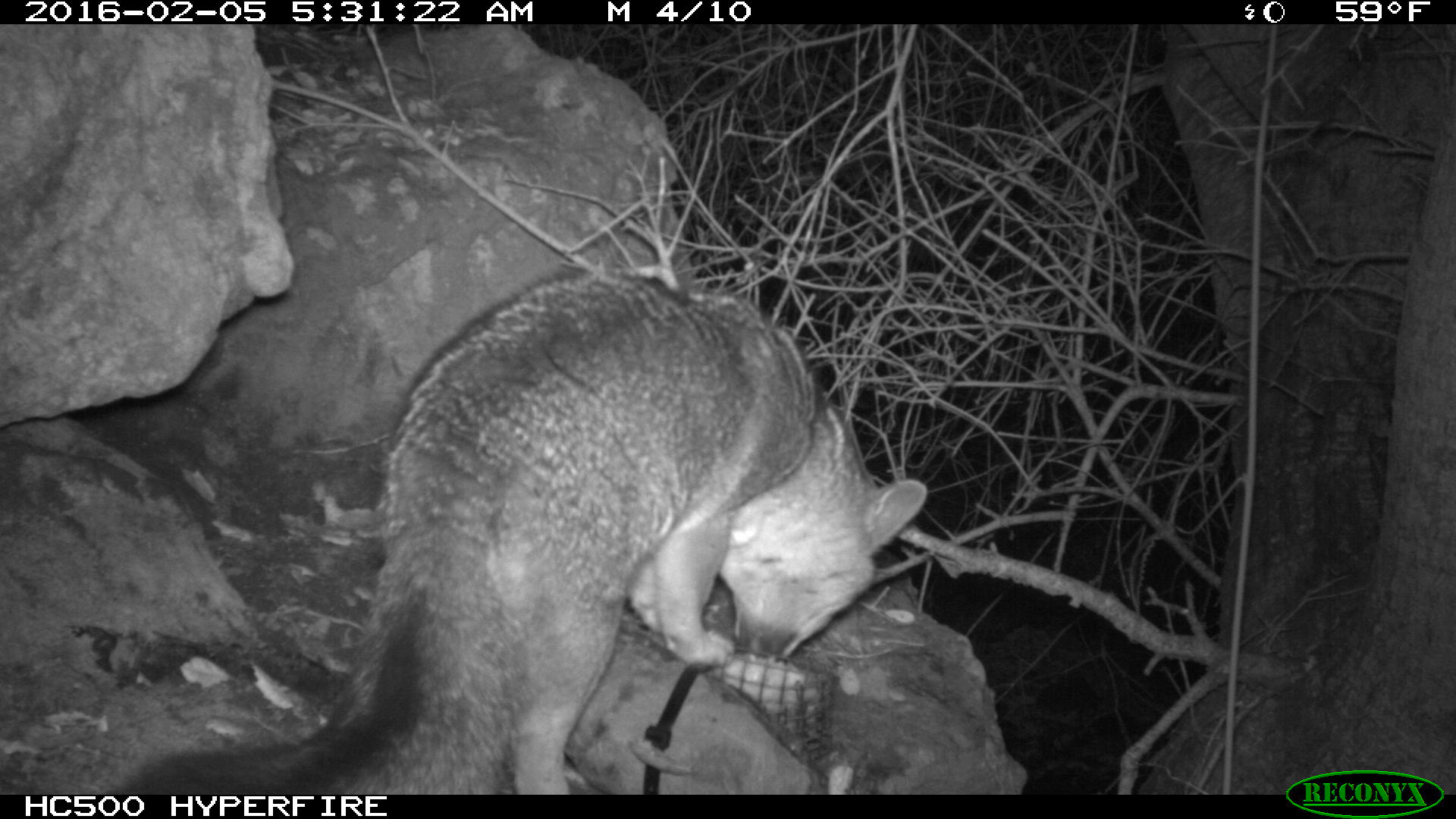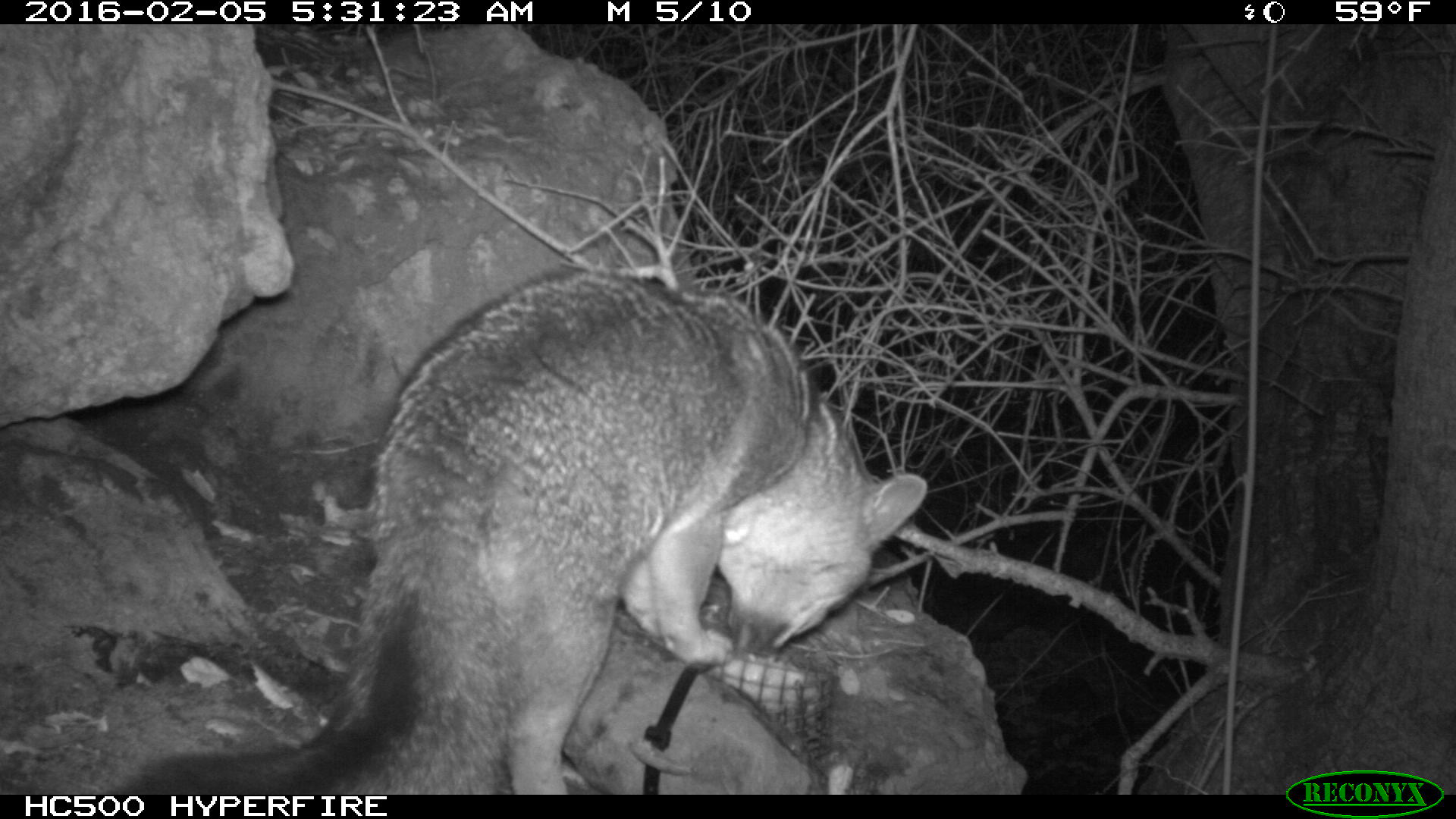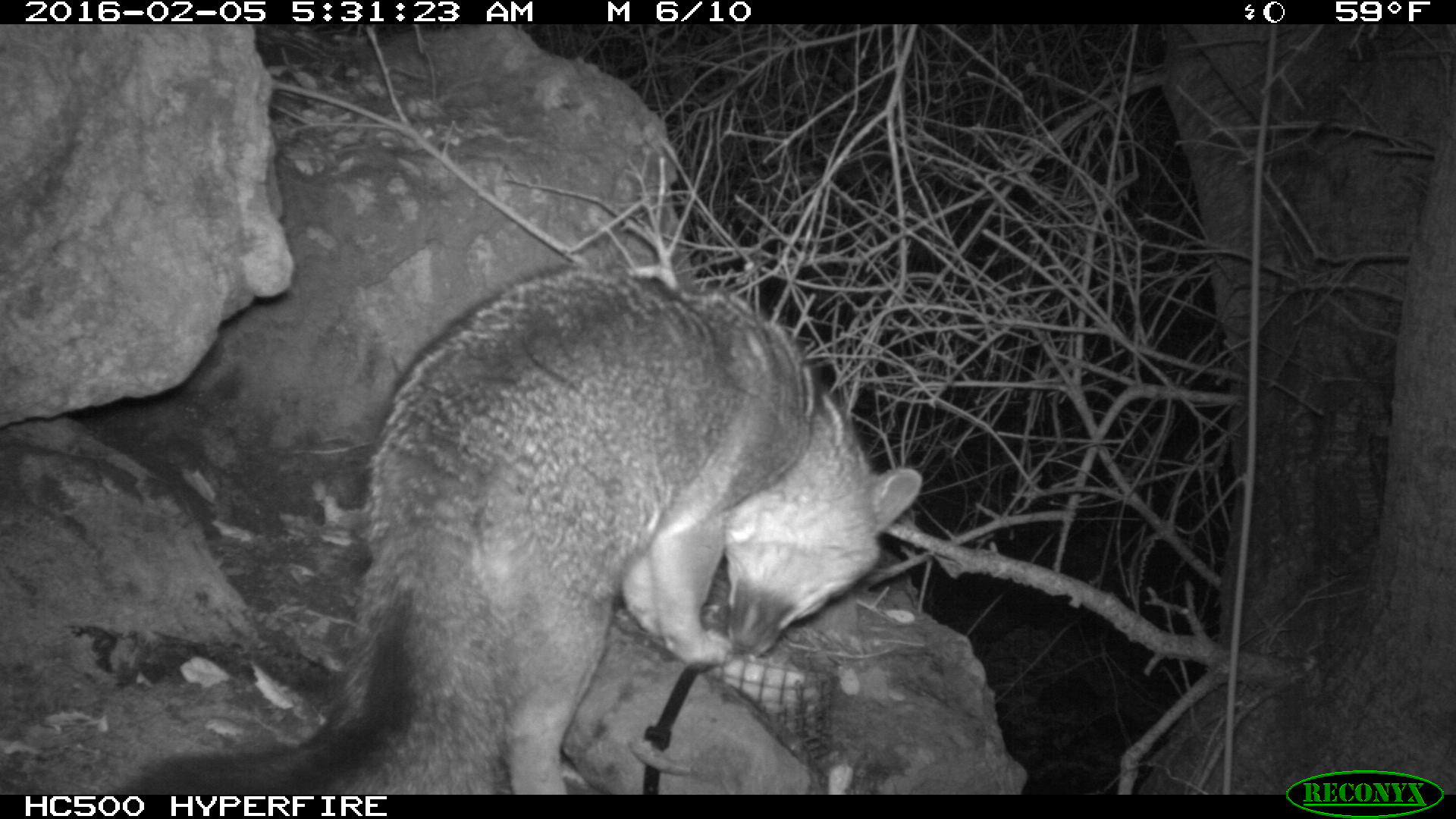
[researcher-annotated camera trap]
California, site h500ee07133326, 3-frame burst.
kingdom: Animalia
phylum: Chordata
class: Mammalia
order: Carnivora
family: Canidae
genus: Urocyon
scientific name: Urocyon littoralis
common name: island fox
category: fox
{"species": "fox (island fox) (Urocyon littoralis)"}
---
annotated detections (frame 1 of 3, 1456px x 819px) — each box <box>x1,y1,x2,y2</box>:
fox: <box>100,267,927,793</box>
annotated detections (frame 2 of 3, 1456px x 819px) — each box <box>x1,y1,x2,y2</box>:
fox: <box>94,266,925,792</box>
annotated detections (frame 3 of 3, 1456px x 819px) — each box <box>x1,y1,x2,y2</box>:
fox: <box>121,261,921,794</box>